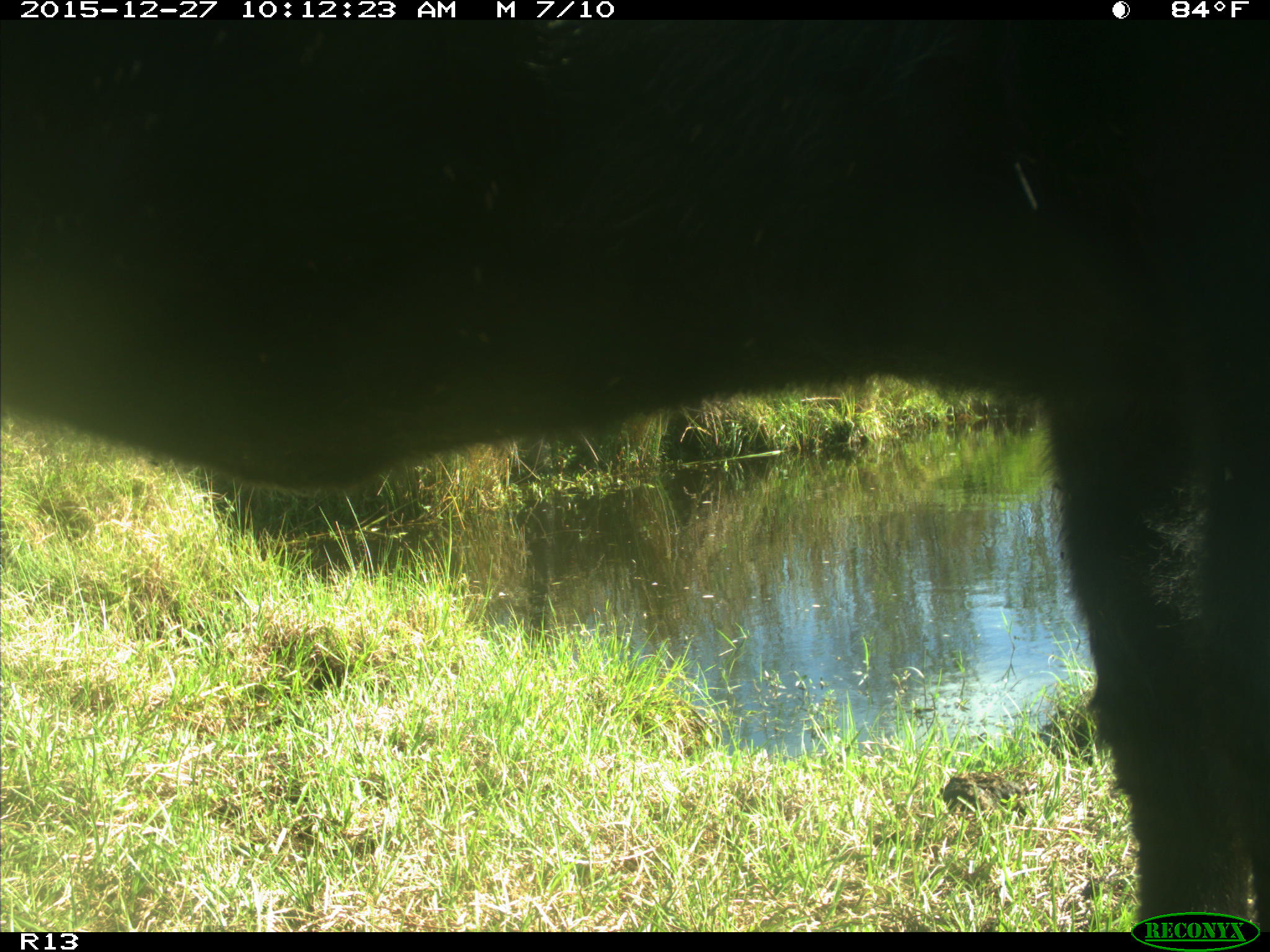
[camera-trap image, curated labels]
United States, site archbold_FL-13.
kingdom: Animalia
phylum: Chordata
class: Mammalia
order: Artiodactyla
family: Bovidae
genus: Bos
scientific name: Bos taurus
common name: domestic cow